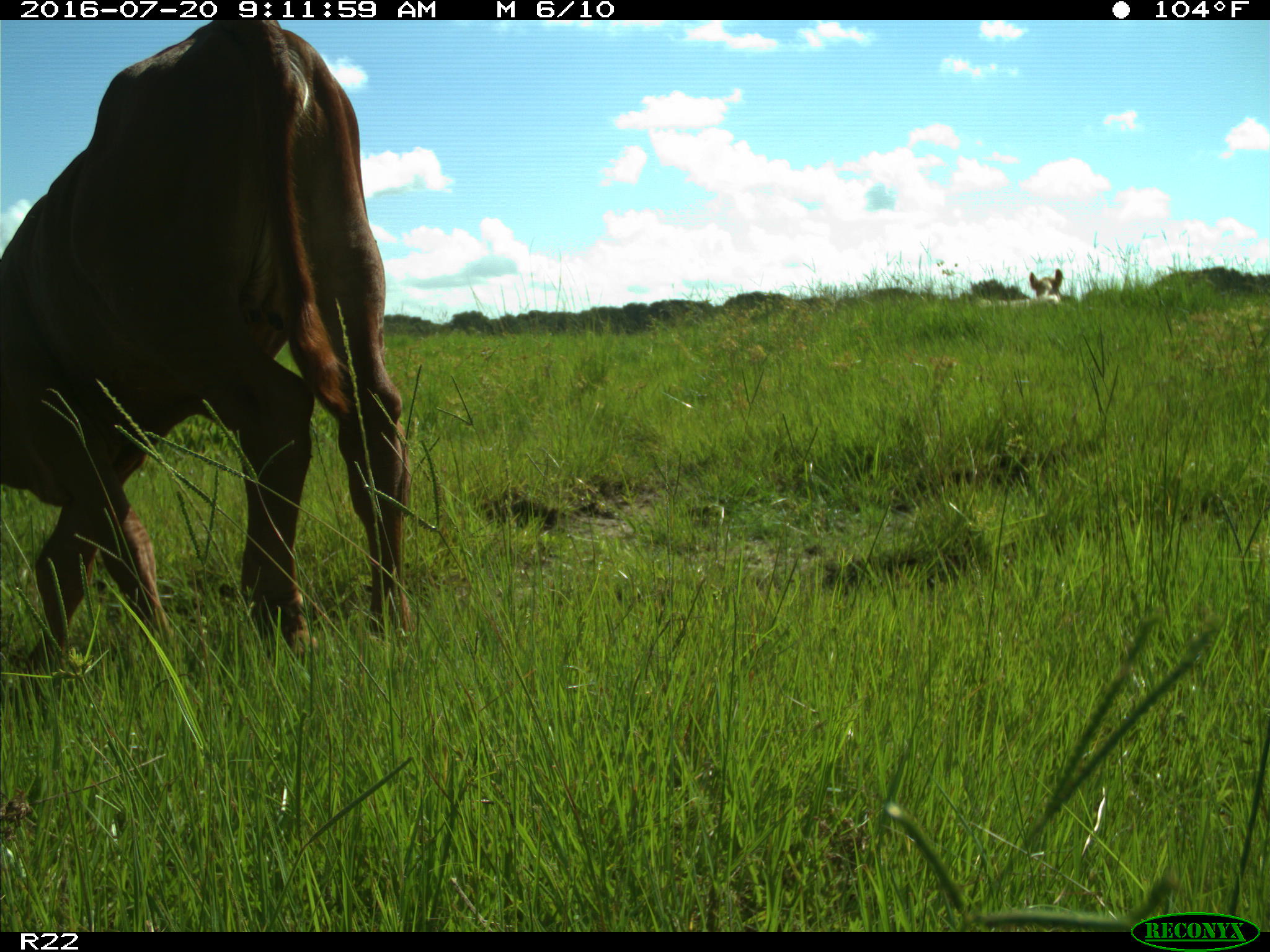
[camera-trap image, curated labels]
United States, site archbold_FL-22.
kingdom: Animalia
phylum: Chordata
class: Mammalia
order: Artiodactyla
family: Bovidae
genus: Bos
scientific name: Bos taurus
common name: domestic cow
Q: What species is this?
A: Bos taurus (domestic cow).